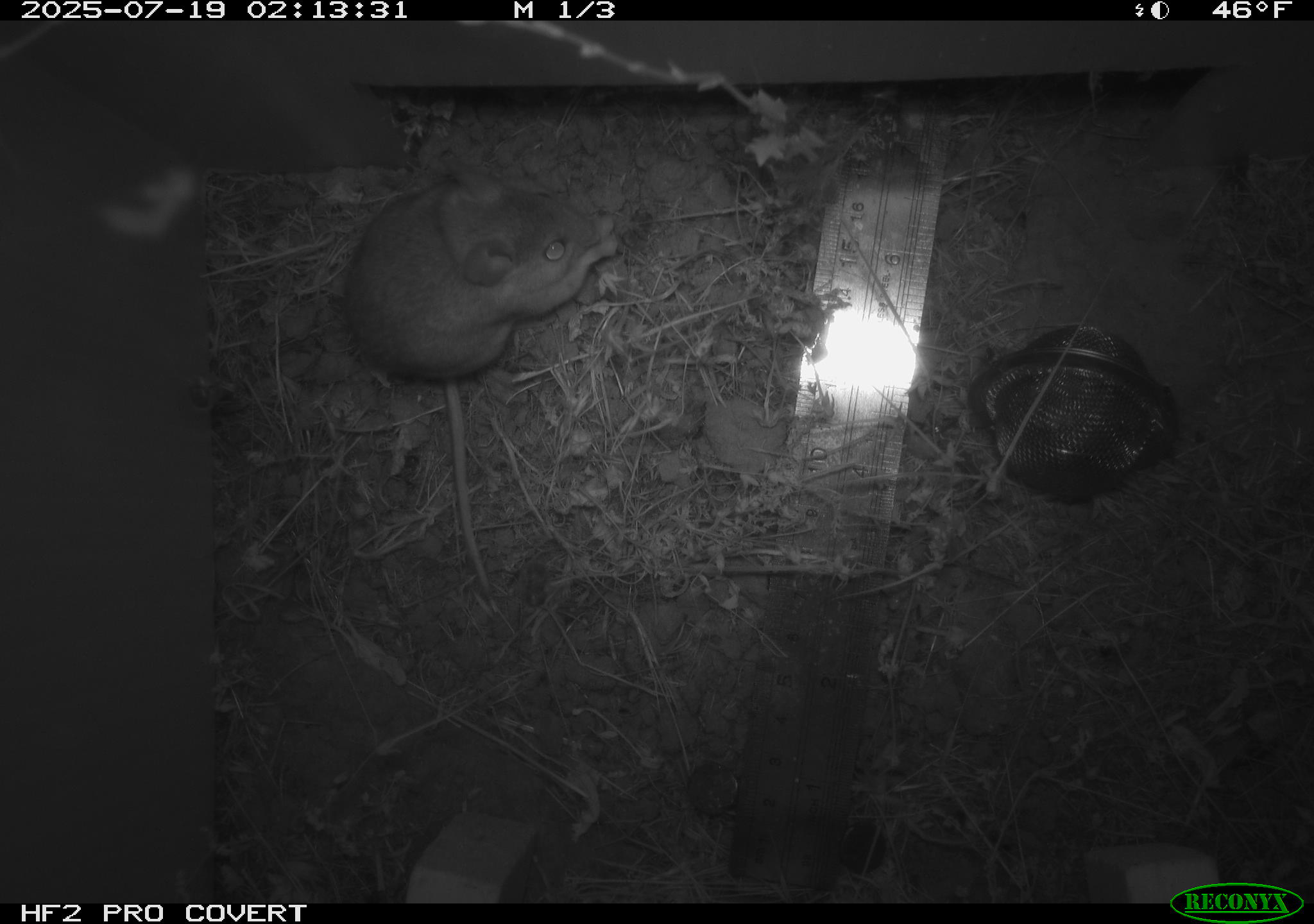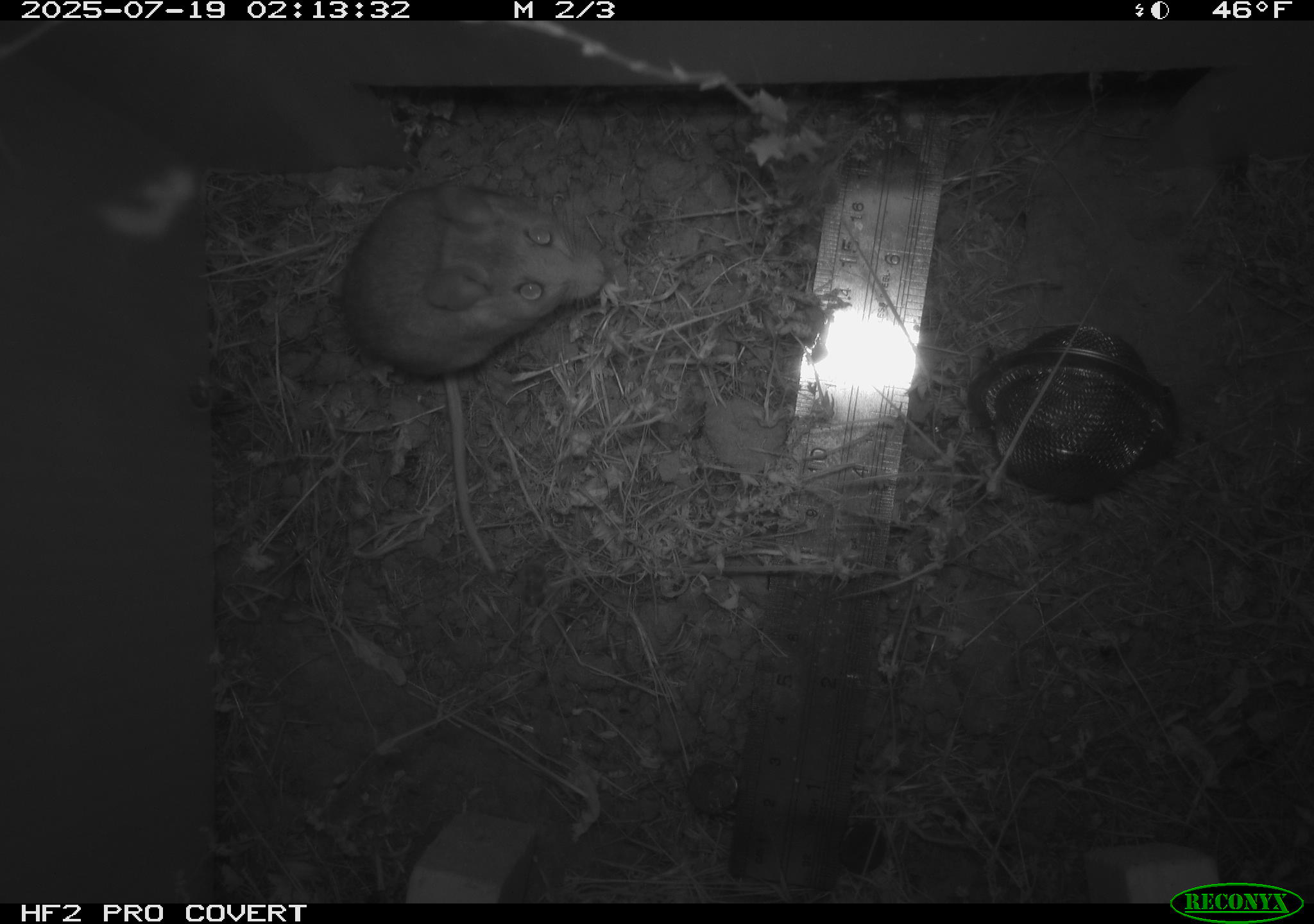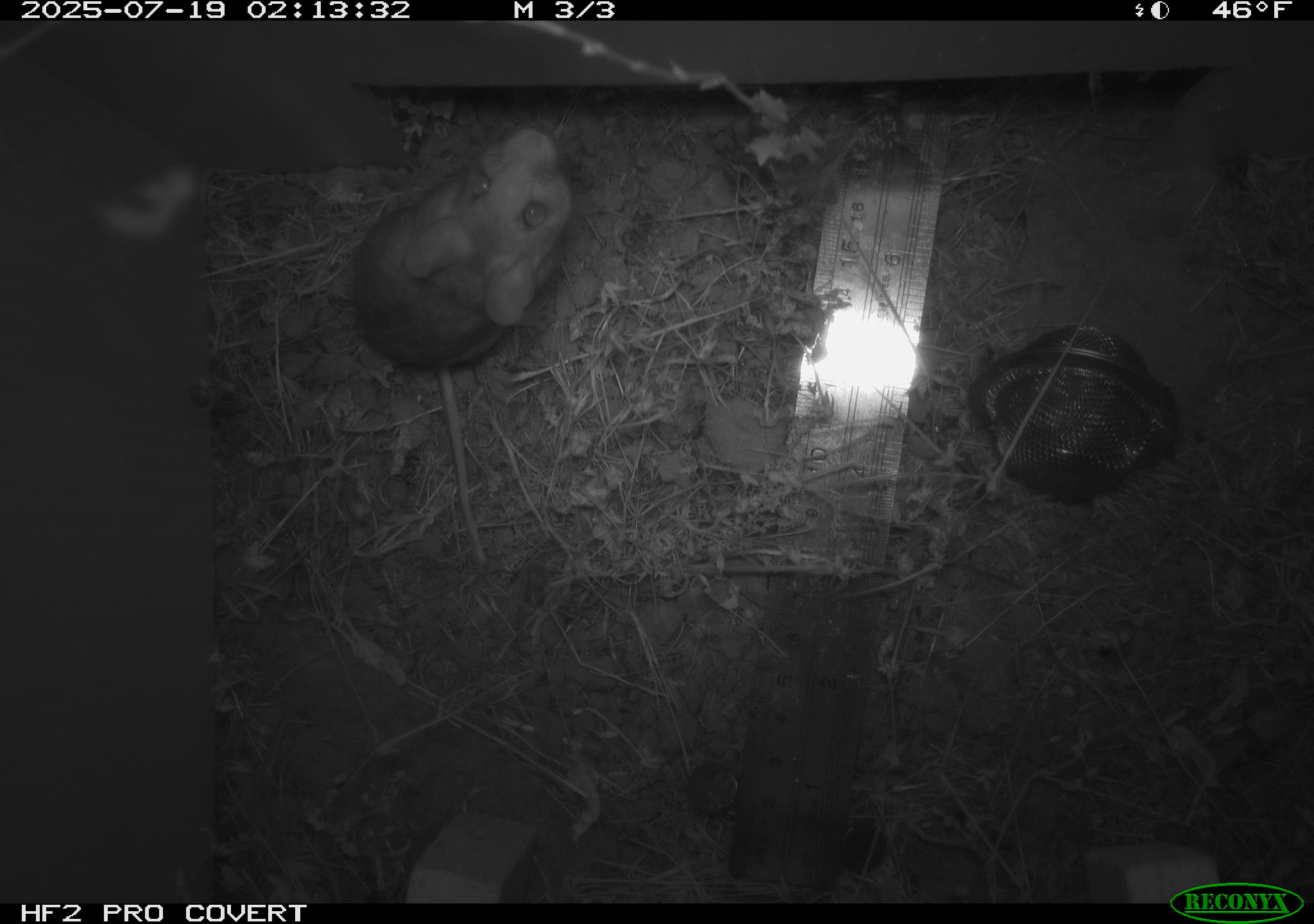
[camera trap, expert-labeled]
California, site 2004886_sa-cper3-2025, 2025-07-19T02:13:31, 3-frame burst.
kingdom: Animalia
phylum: Chordata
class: Mammalia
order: Rodentia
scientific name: Rodentia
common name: rodent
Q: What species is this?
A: Rodent (Rodentia).